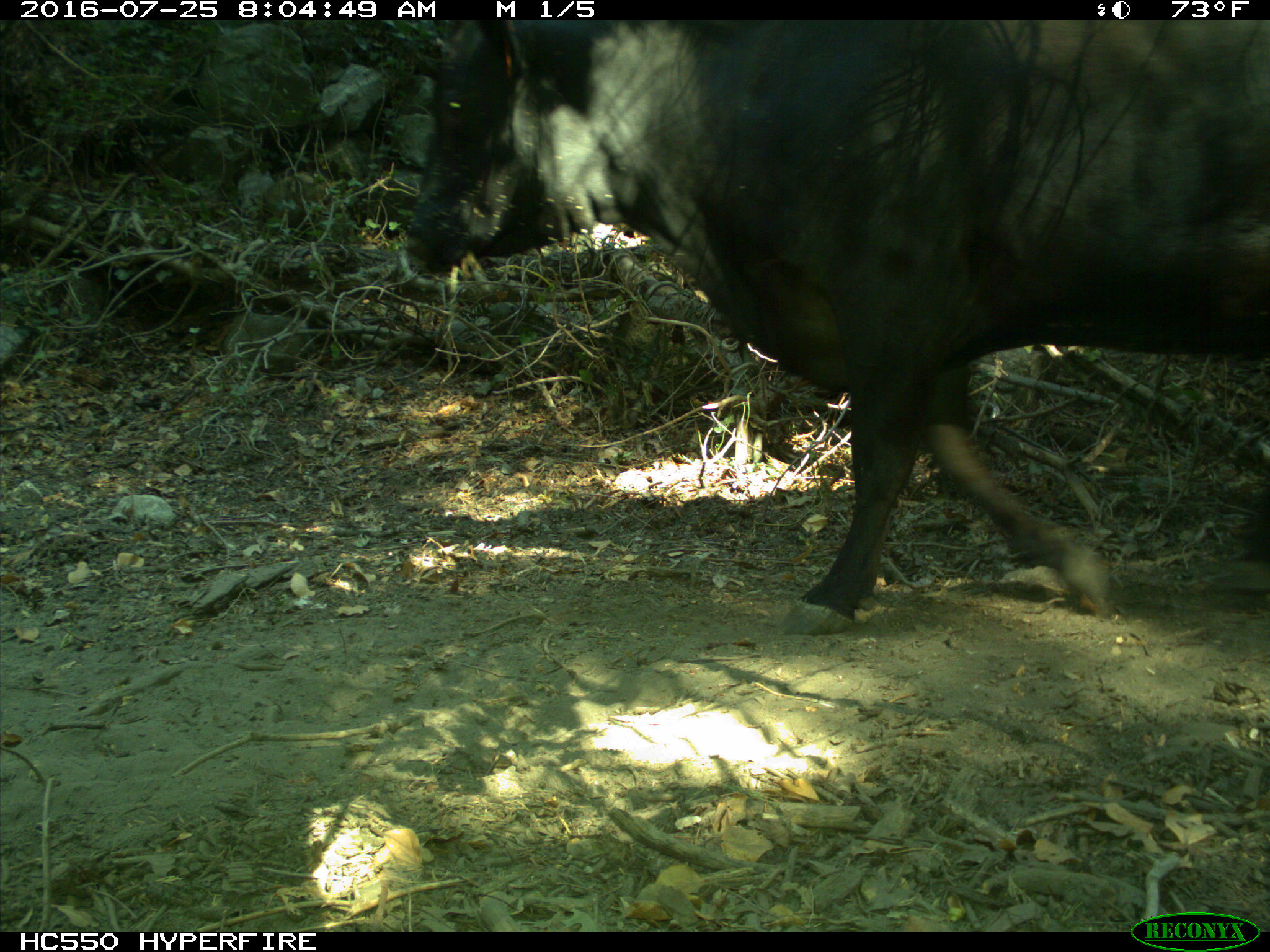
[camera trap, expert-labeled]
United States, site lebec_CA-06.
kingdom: Animalia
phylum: Chordata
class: Mammalia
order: Artiodactyla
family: Bovidae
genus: Bos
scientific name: Bos taurus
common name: domestic cow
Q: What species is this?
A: Bos taurus (domestic cow).